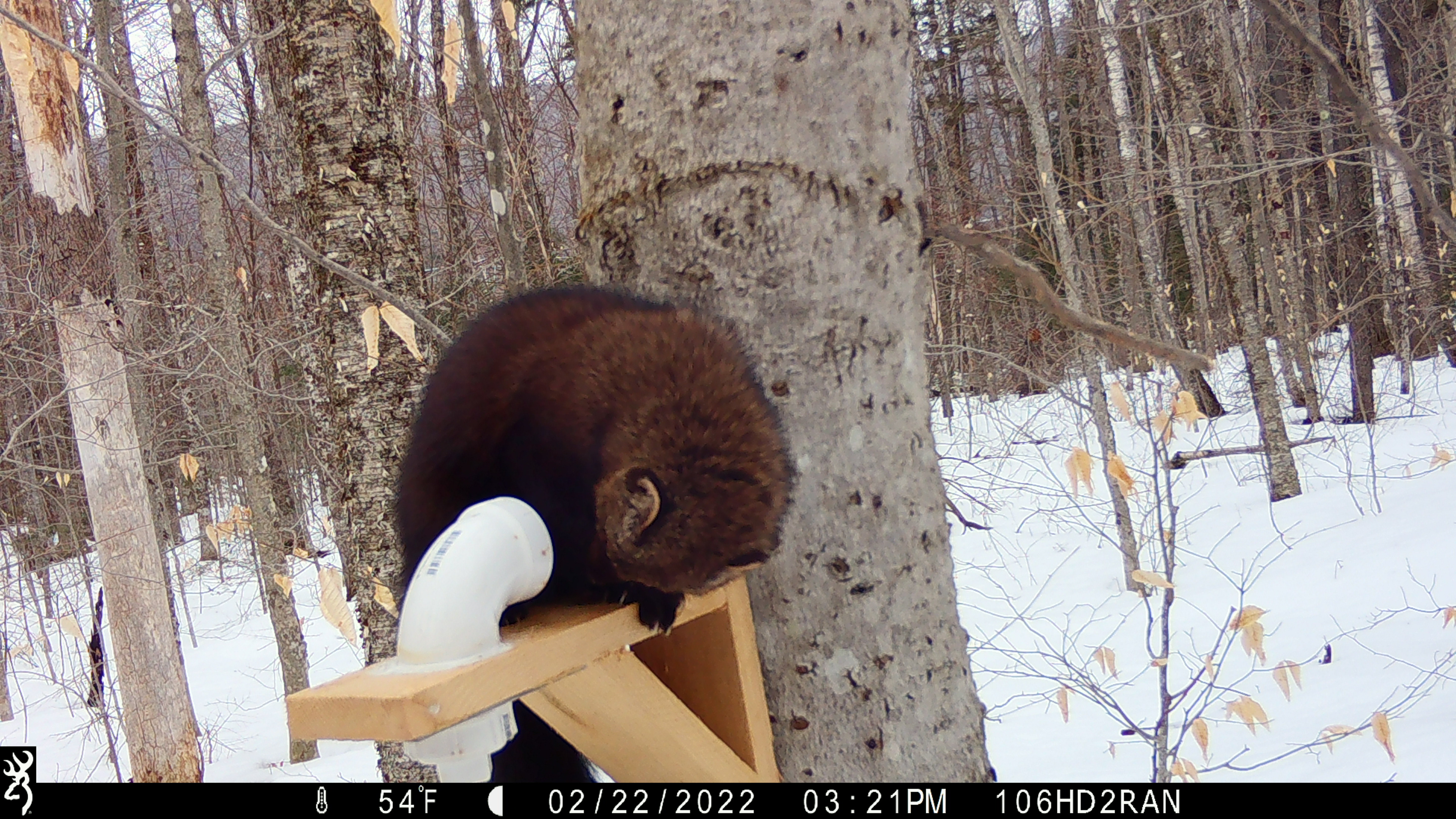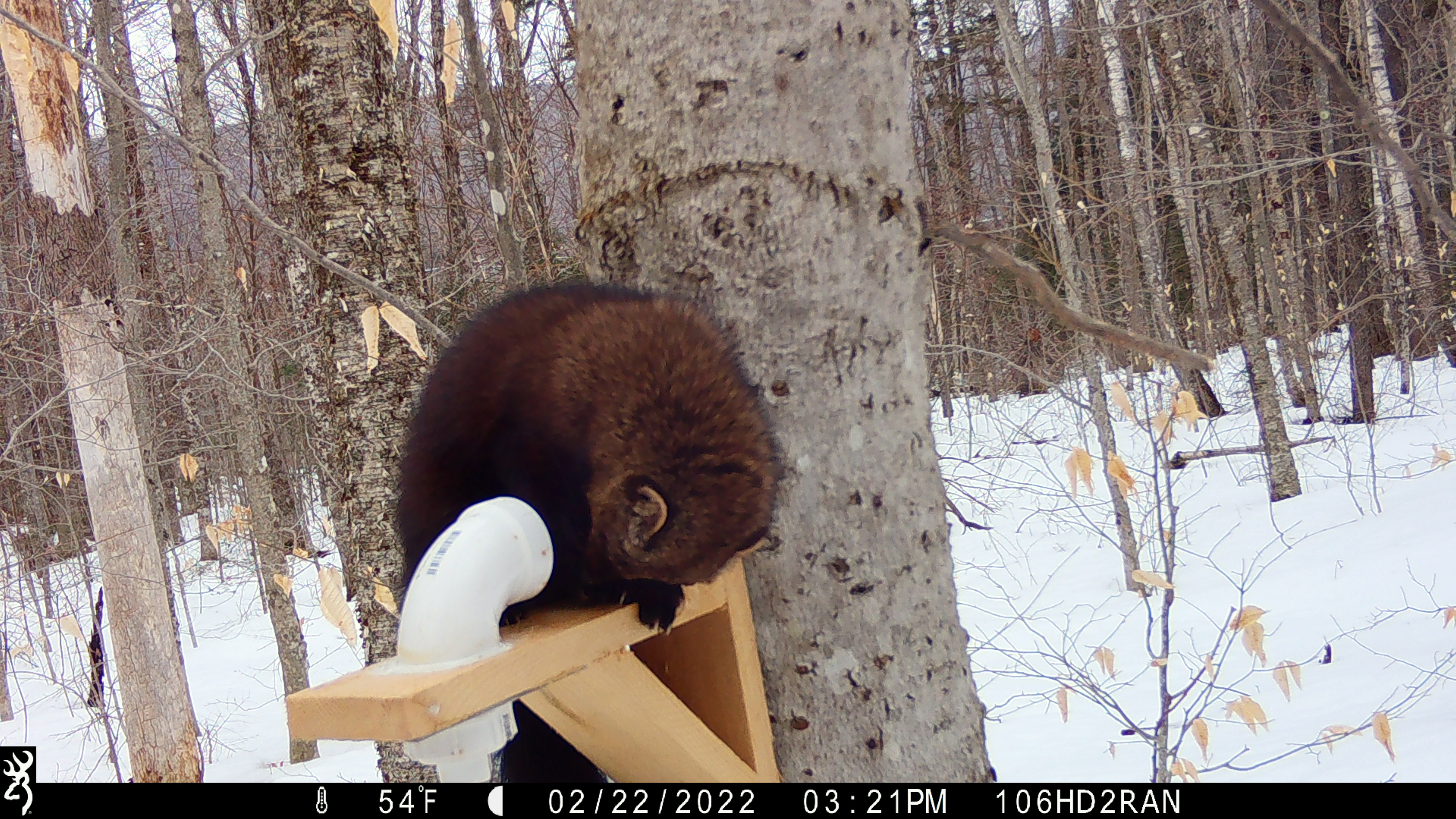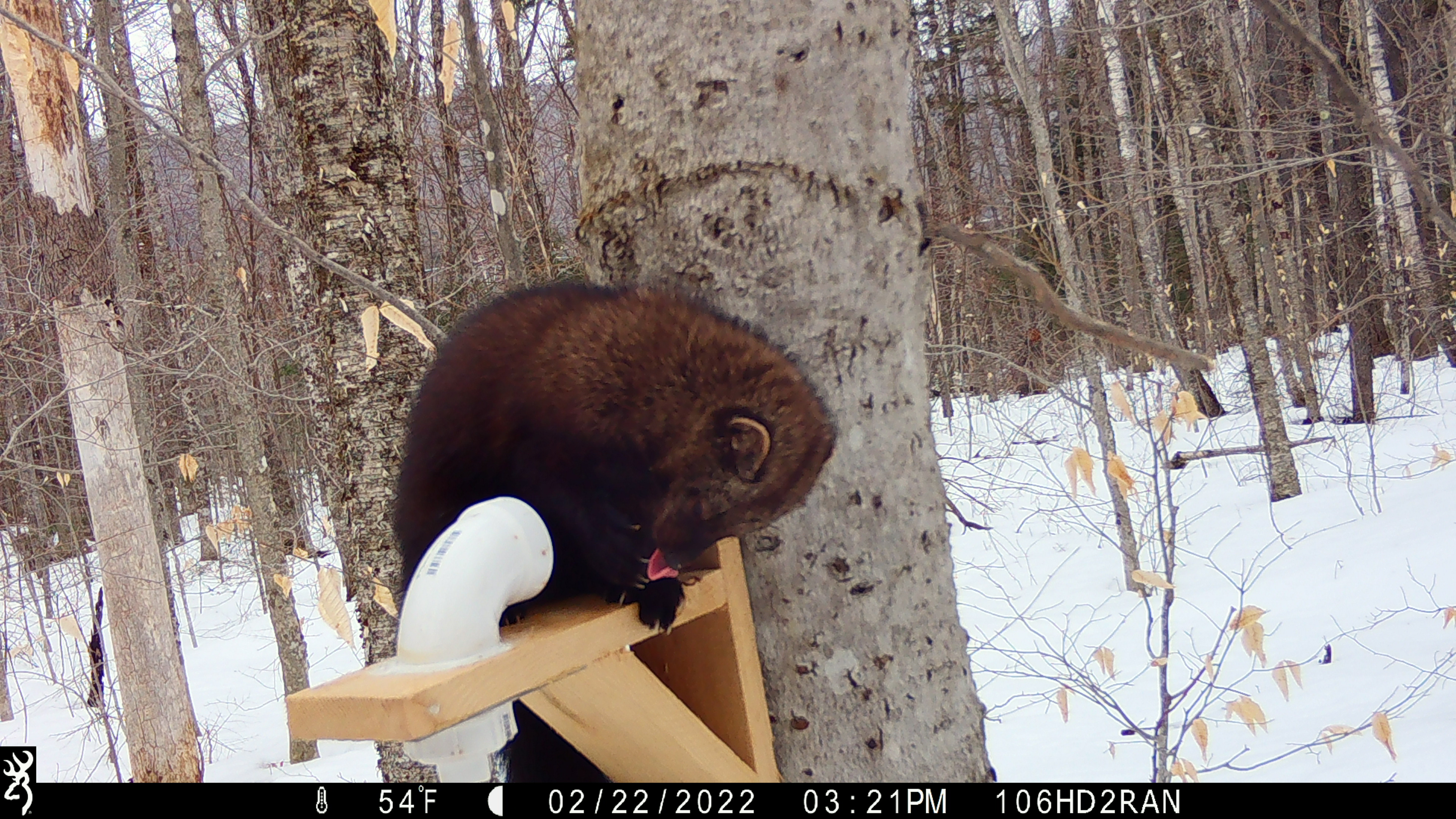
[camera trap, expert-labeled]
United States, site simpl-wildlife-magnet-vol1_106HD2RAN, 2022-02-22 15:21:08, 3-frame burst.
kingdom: Animalia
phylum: Chordata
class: Mammalia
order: Carnivora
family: Mustelidae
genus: Pekania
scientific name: Pekania pennanti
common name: fisher